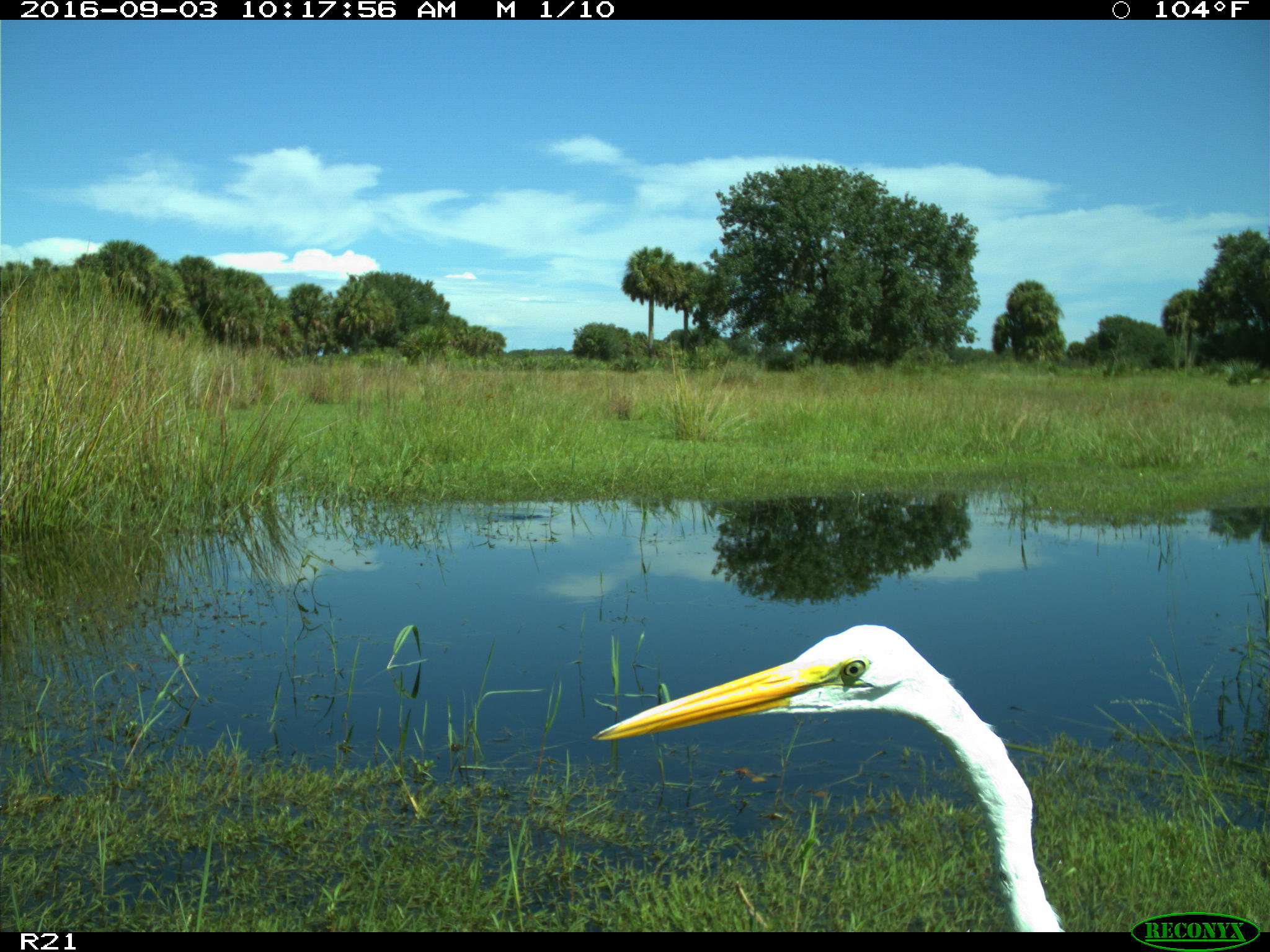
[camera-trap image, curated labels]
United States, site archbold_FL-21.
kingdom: Animalia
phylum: Chordata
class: Aves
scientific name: Aves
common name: birds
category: unidentified bird